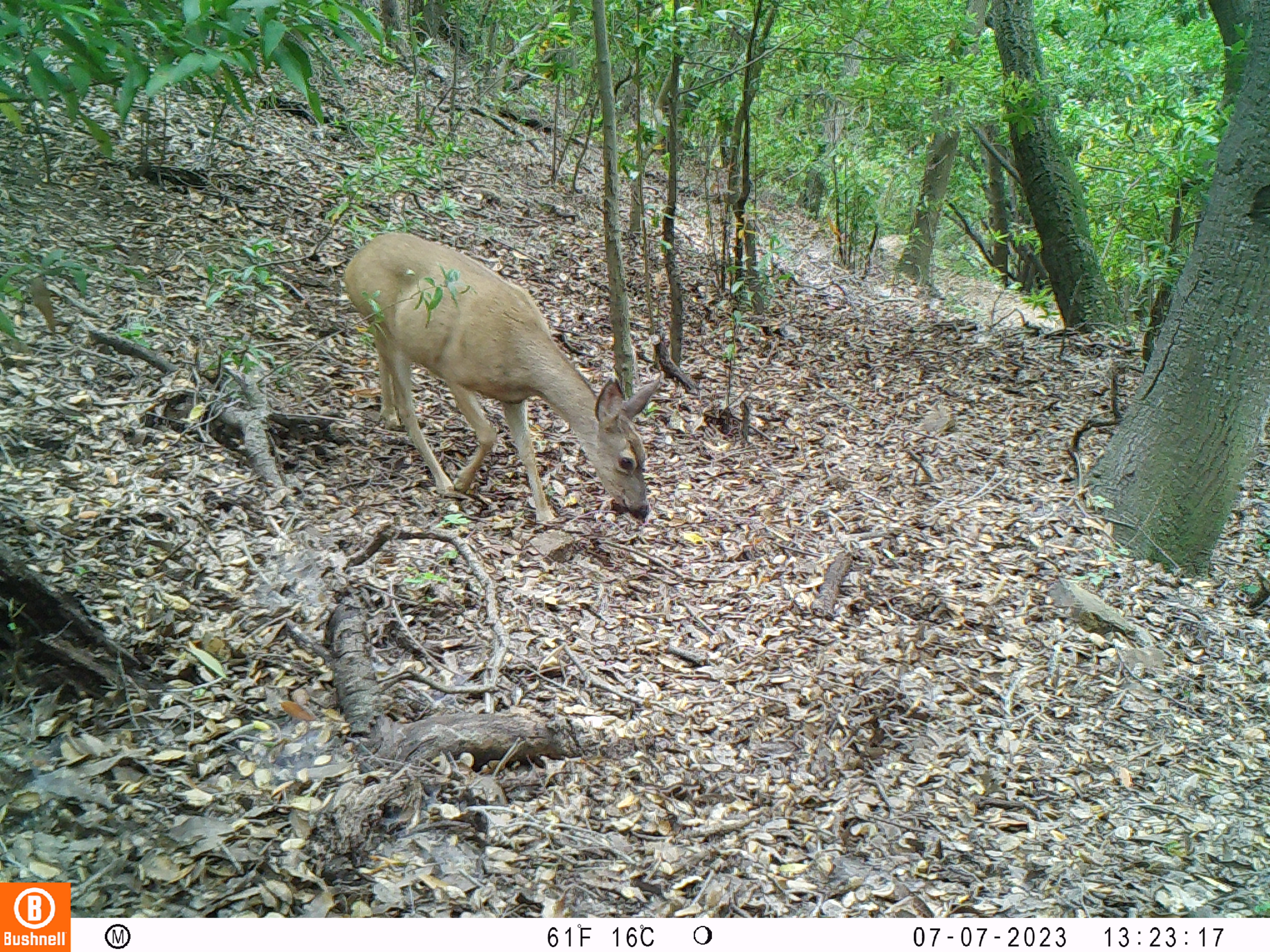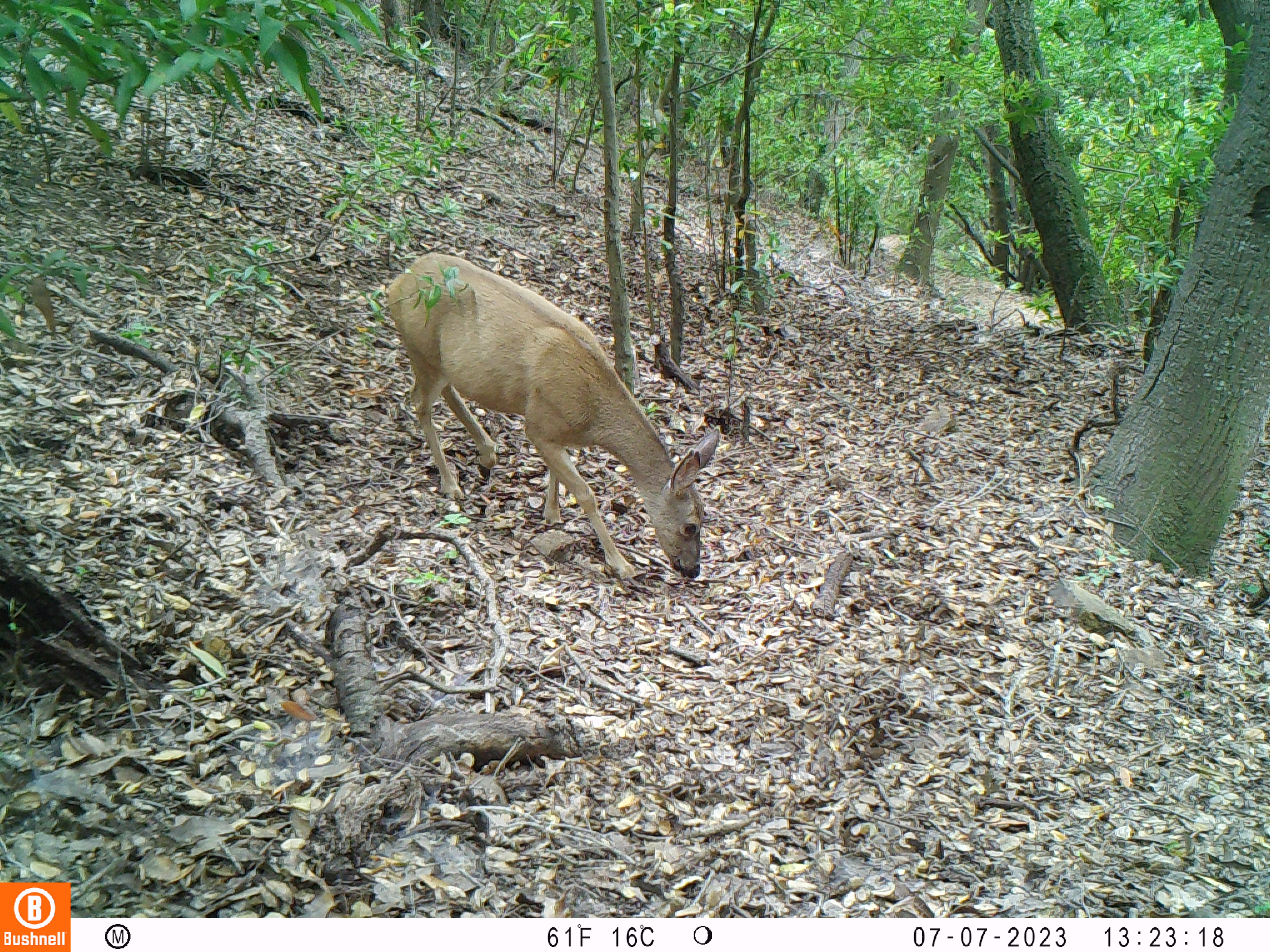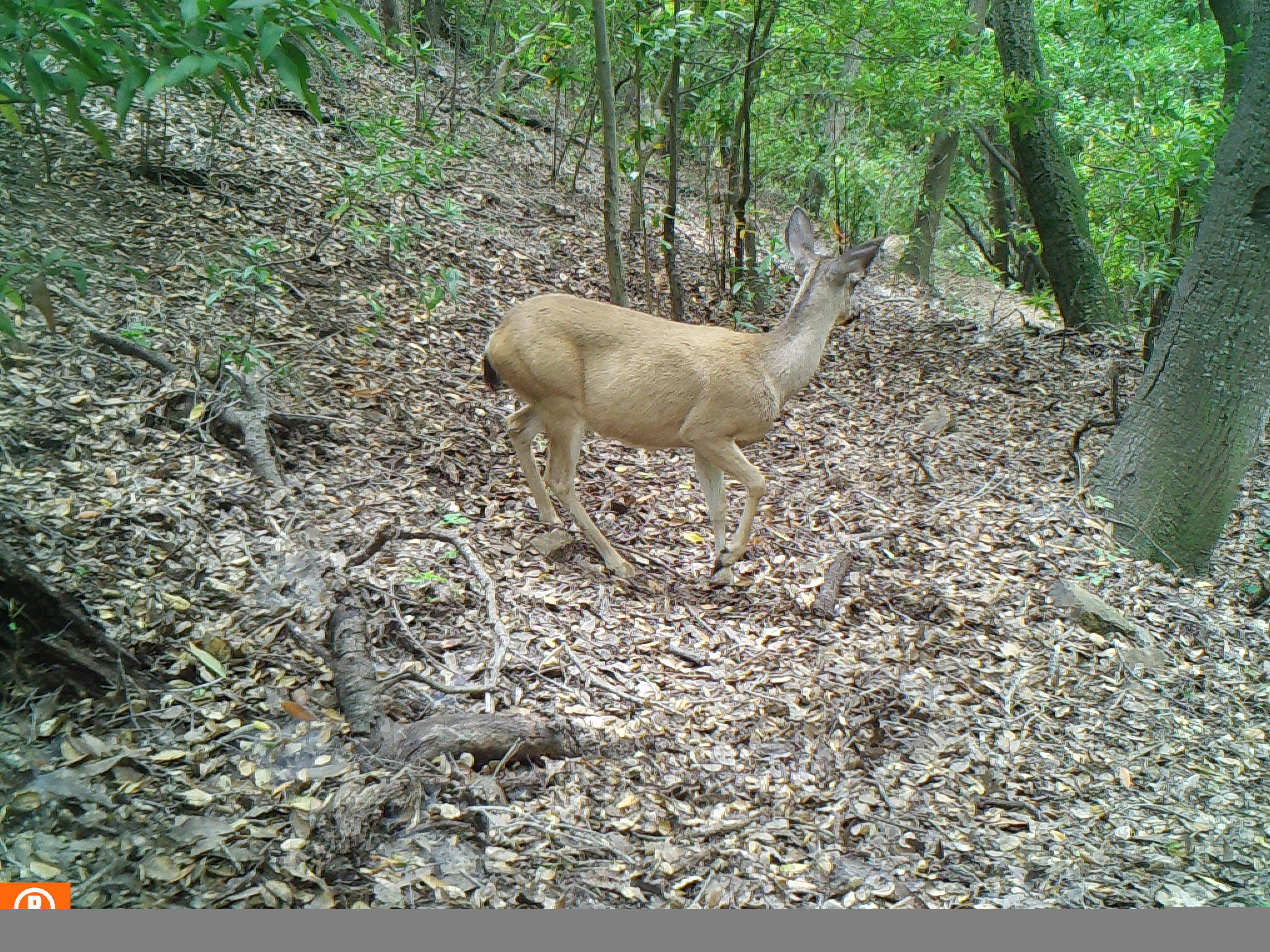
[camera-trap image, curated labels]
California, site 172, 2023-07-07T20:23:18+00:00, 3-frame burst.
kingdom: Animalia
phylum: Chordata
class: Mammalia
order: Artiodactyla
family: Cervidae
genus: Odocoileus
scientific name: Odocoileus hemionus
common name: mule deer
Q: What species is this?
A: Mule deer (Odocoileus hemionus).